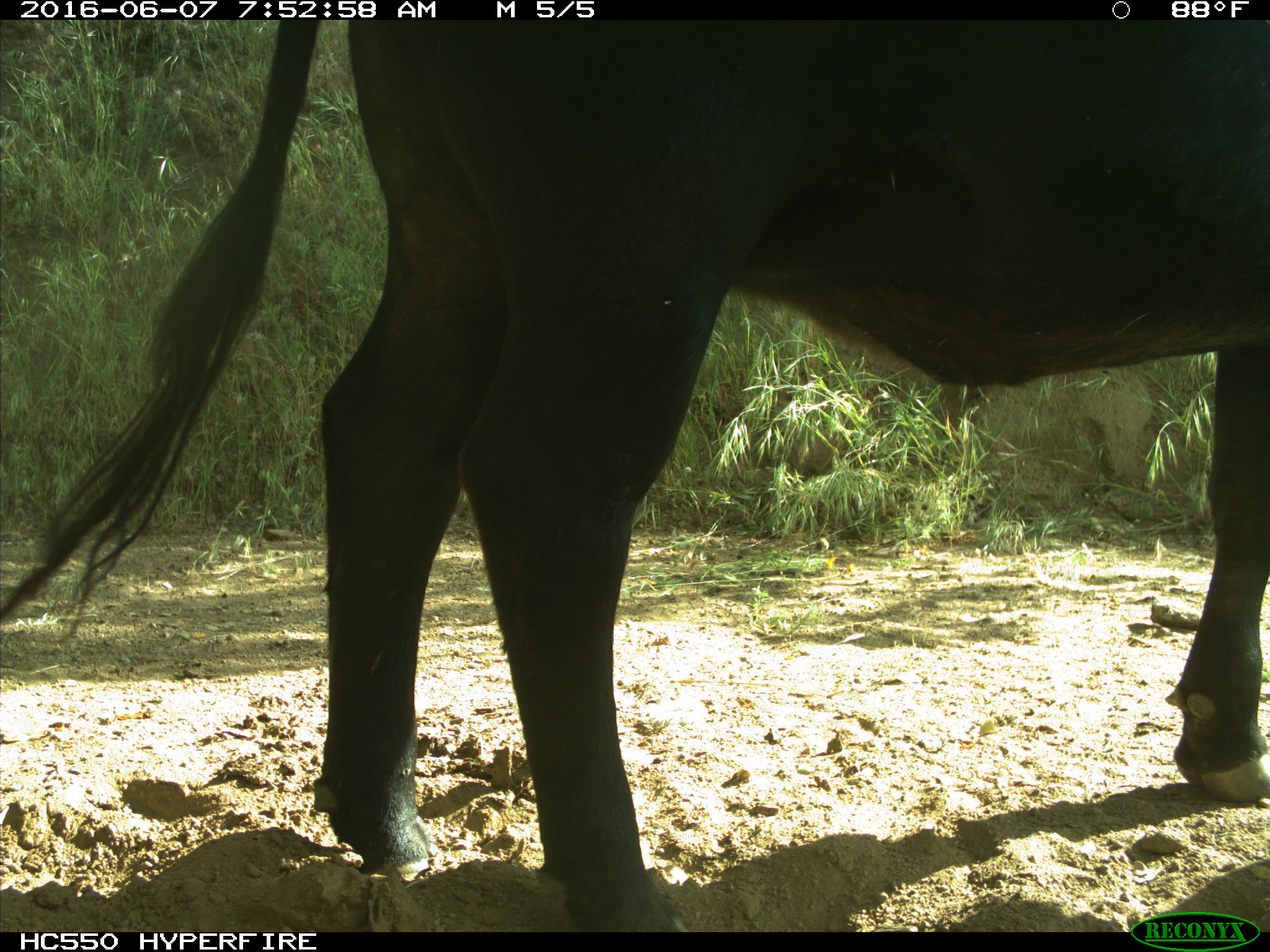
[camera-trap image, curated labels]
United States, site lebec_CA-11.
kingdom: Animalia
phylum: Chordata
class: Mammalia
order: Artiodactyla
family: Bovidae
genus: Bos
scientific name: Bos taurus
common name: domestic cow